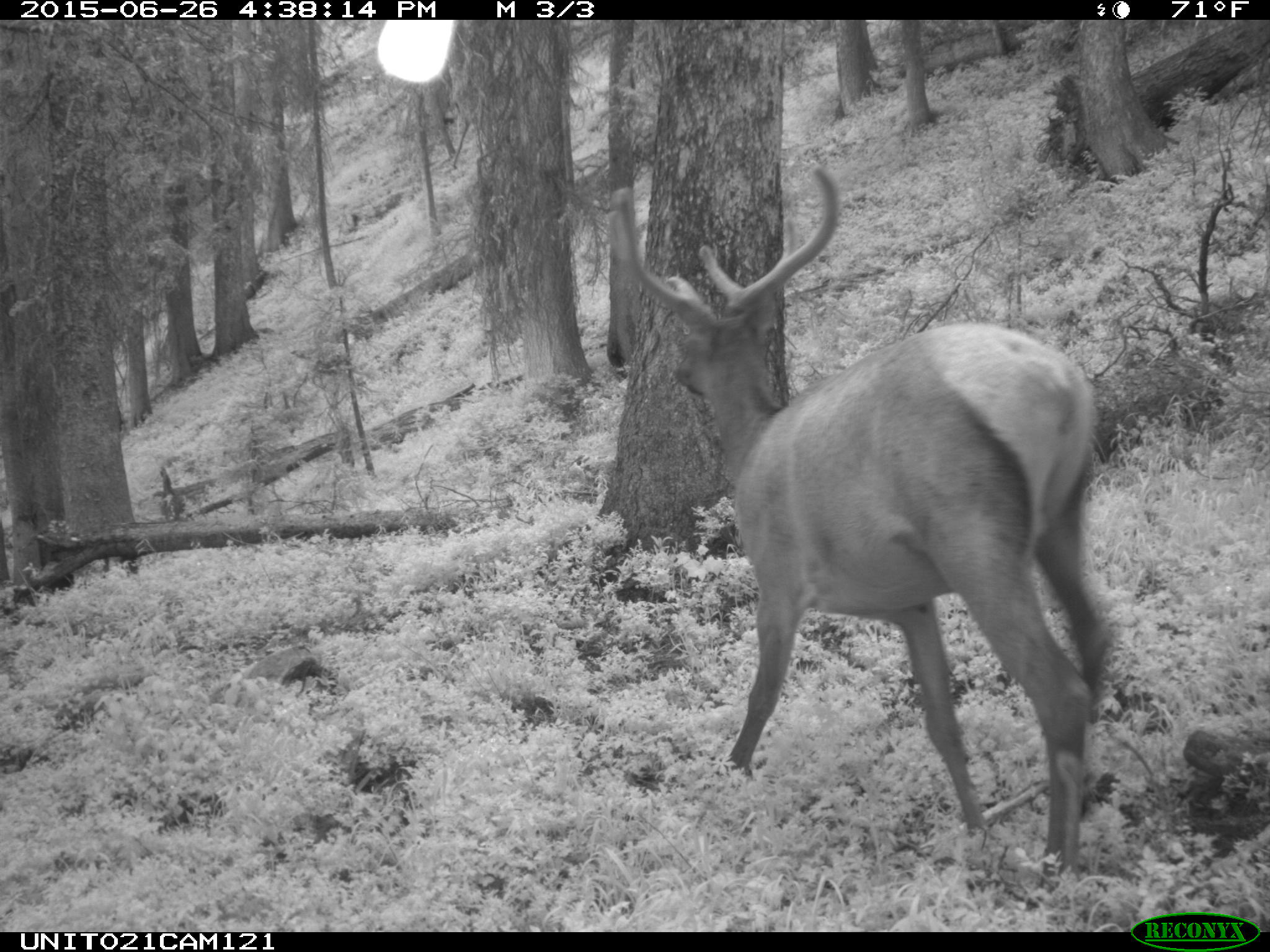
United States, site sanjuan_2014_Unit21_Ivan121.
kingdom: Animalia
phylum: Chordata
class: Mammalia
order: Artiodactyla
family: Cervidae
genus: Cervus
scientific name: Cervus elaphus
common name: red deer